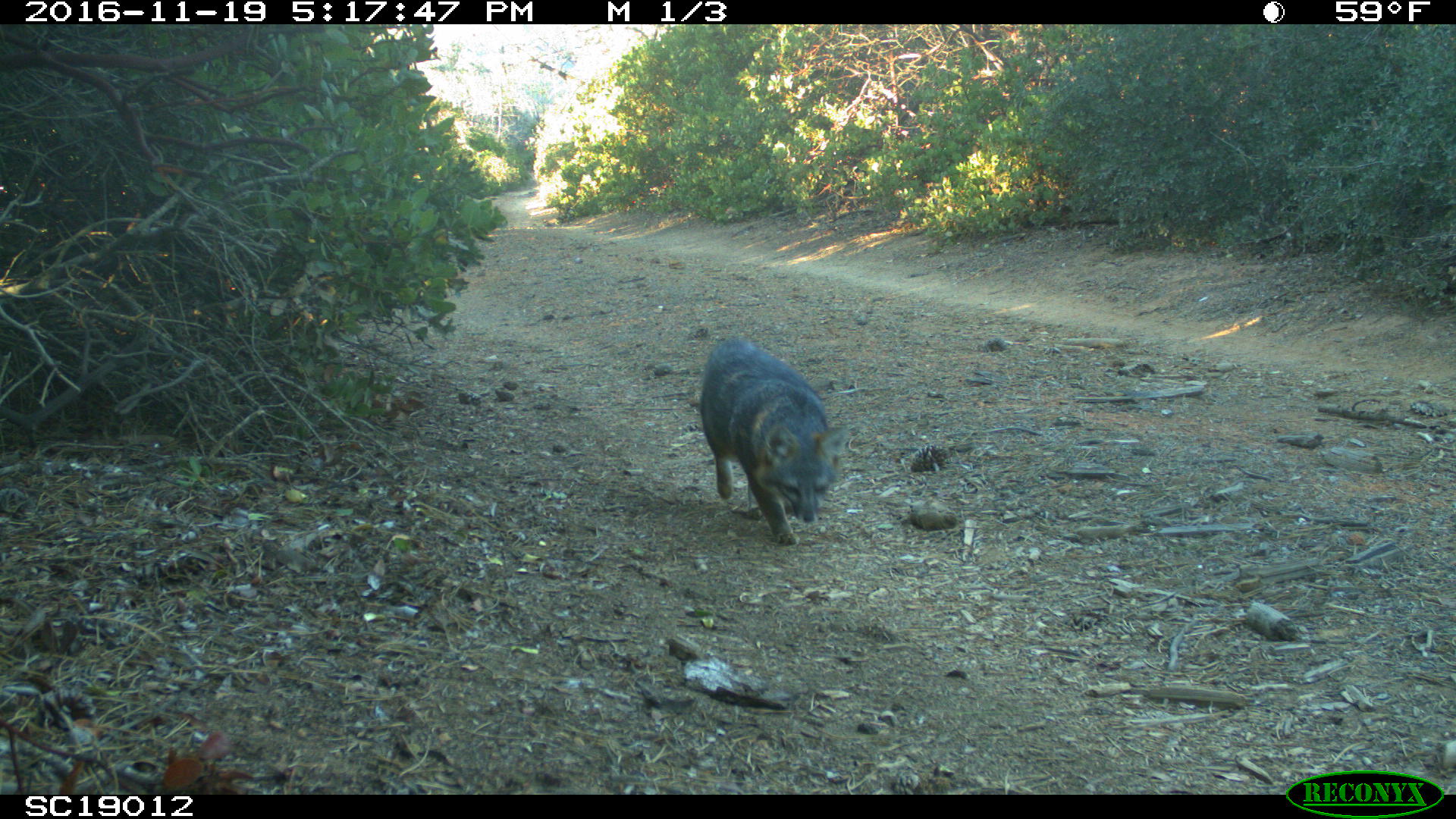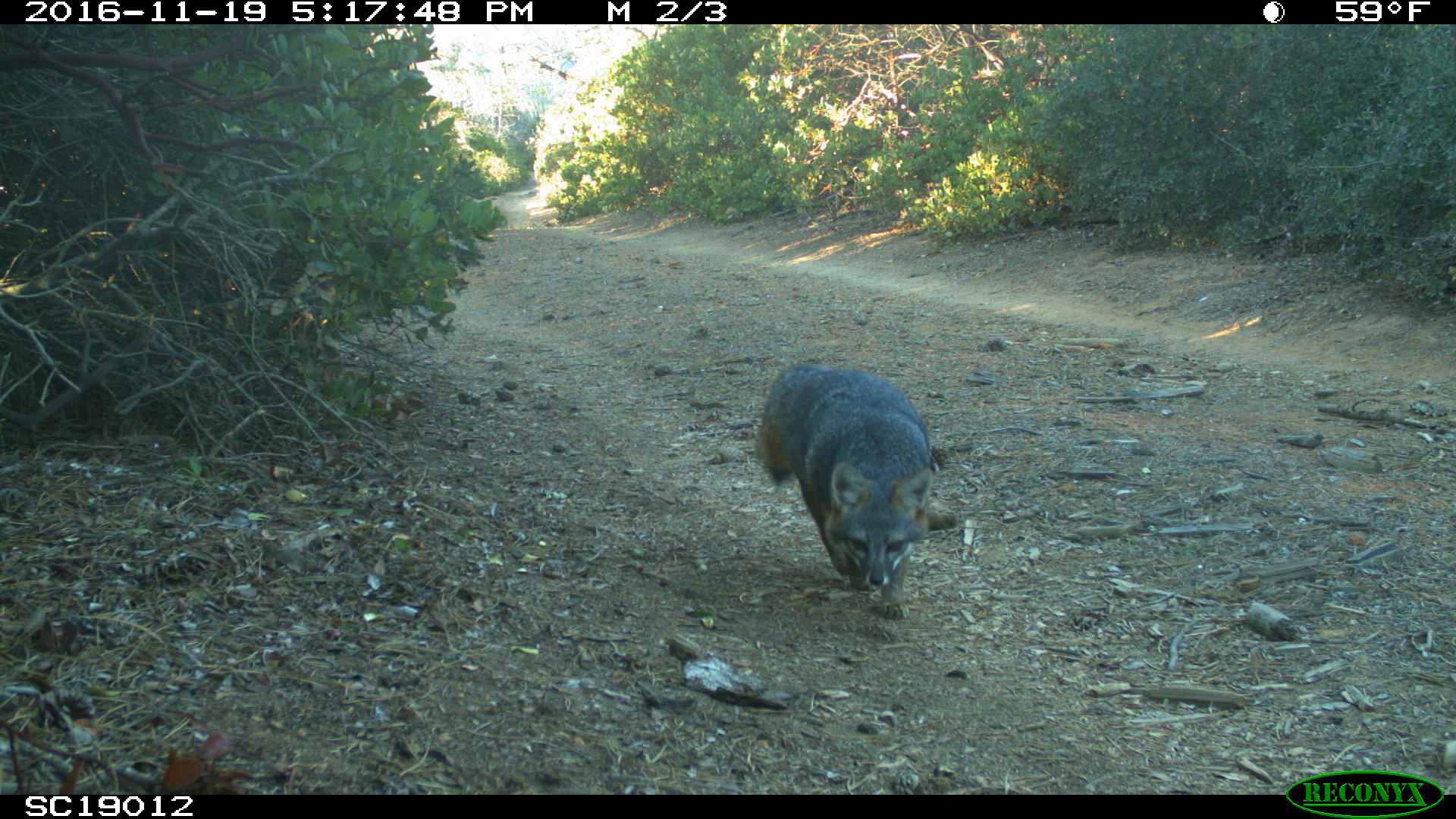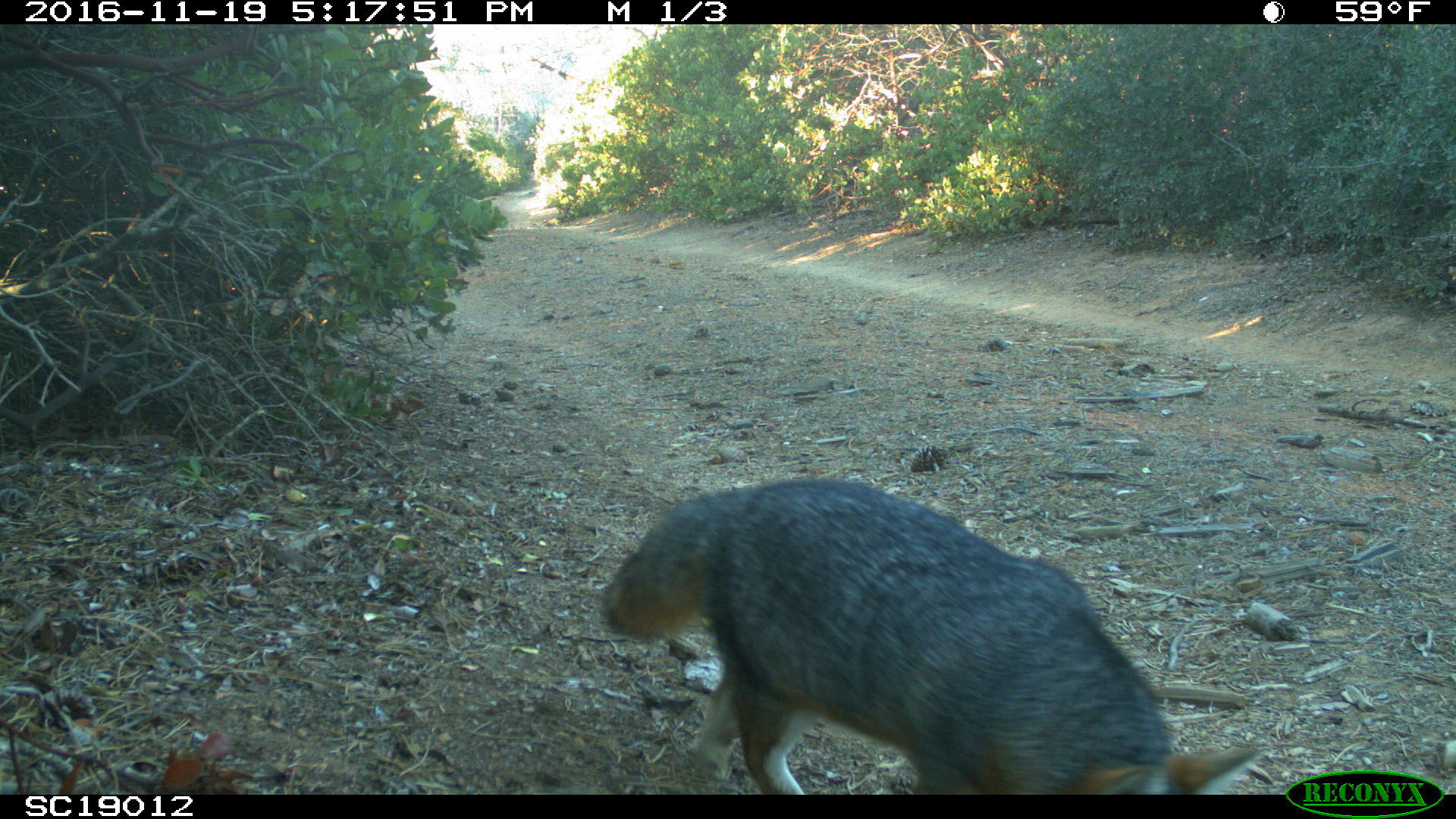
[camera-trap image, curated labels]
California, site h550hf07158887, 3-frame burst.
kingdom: Animalia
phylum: Chordata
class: Mammalia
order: Carnivora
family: Canidae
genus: Urocyon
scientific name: Urocyon littoralis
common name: island fox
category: fox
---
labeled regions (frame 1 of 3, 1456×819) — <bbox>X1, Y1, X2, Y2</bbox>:
fox: <bbox>700, 334, 851, 544</bbox>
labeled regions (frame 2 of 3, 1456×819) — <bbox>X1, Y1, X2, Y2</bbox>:
fox: <bbox>759, 362, 931, 620</bbox>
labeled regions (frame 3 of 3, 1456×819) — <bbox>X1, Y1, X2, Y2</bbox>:
fox: <bbox>600, 475, 1261, 790</bbox>